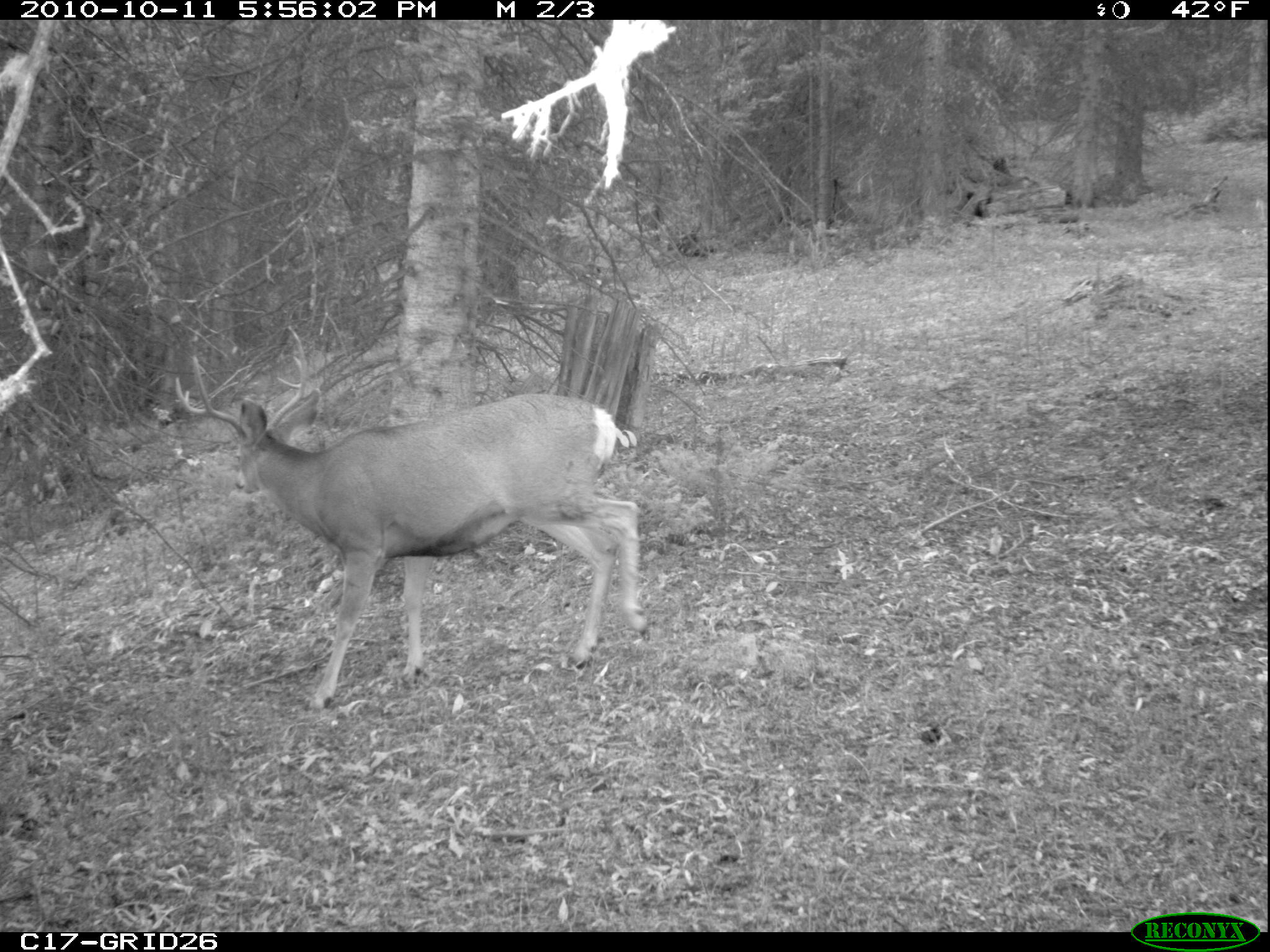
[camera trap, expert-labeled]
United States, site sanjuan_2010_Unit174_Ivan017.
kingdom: Animalia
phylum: Chordata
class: Mammalia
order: Artiodactyla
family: Cervidae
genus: Odocoileus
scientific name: Odocoileus hemionus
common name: mule deer